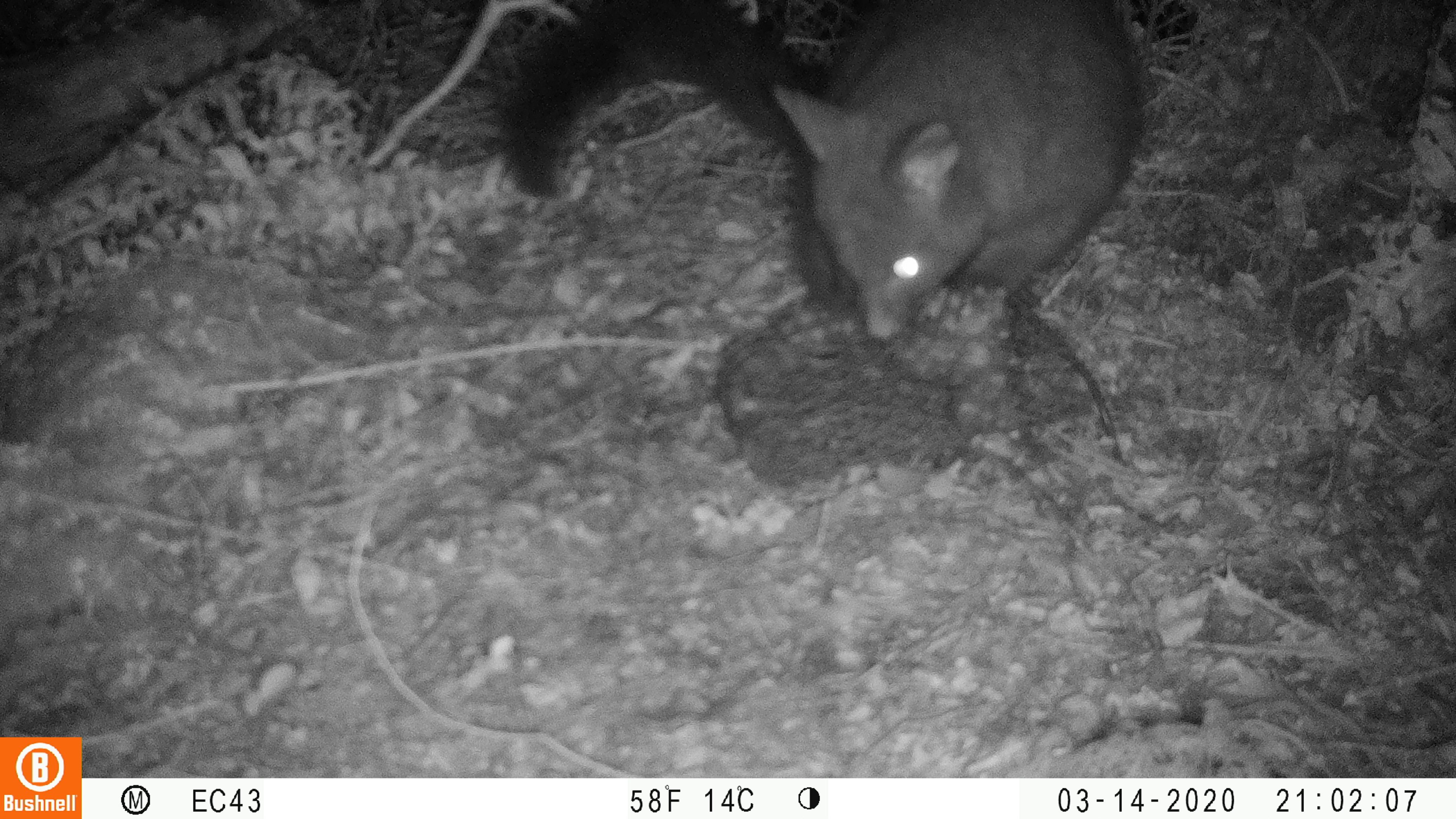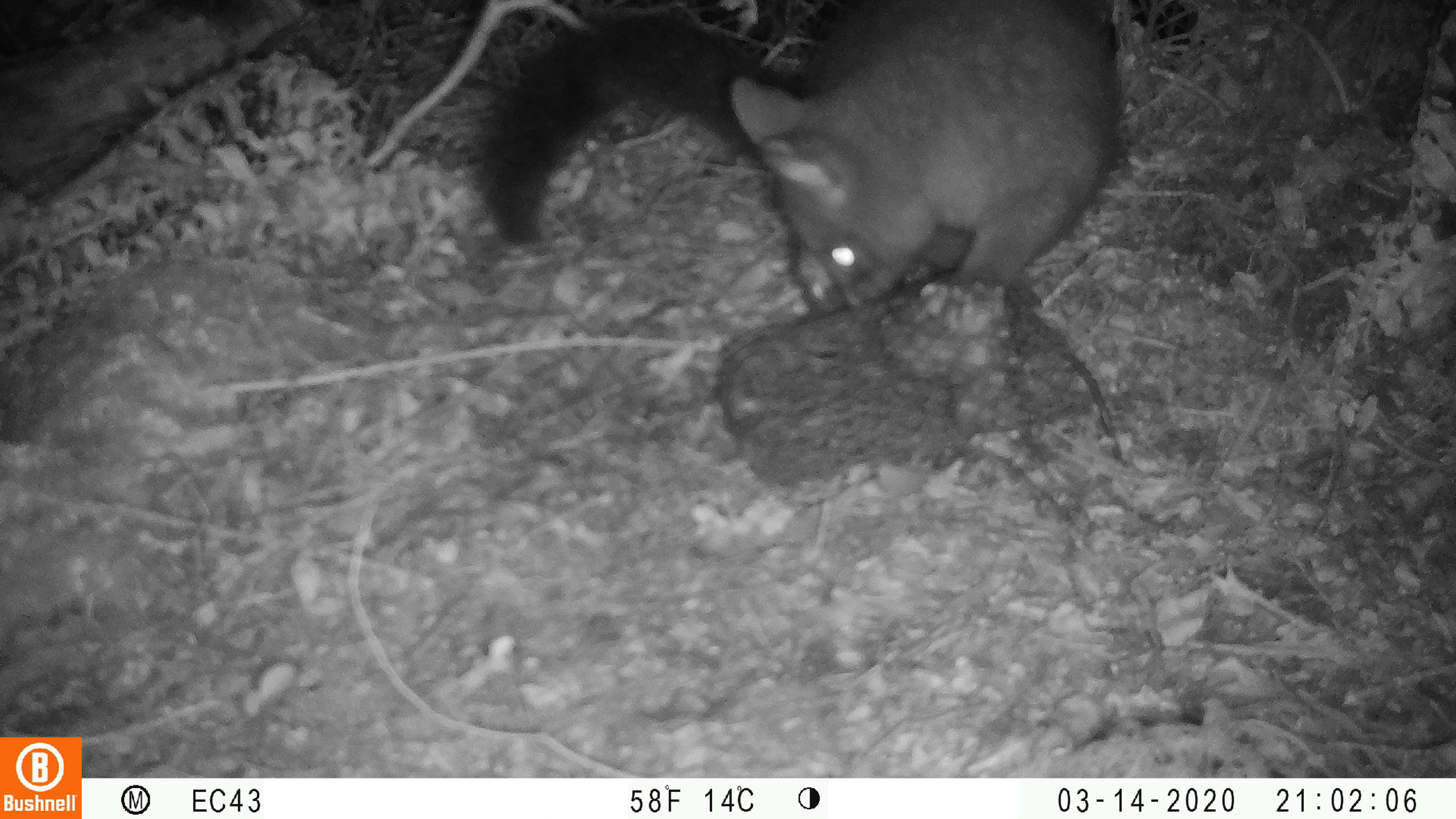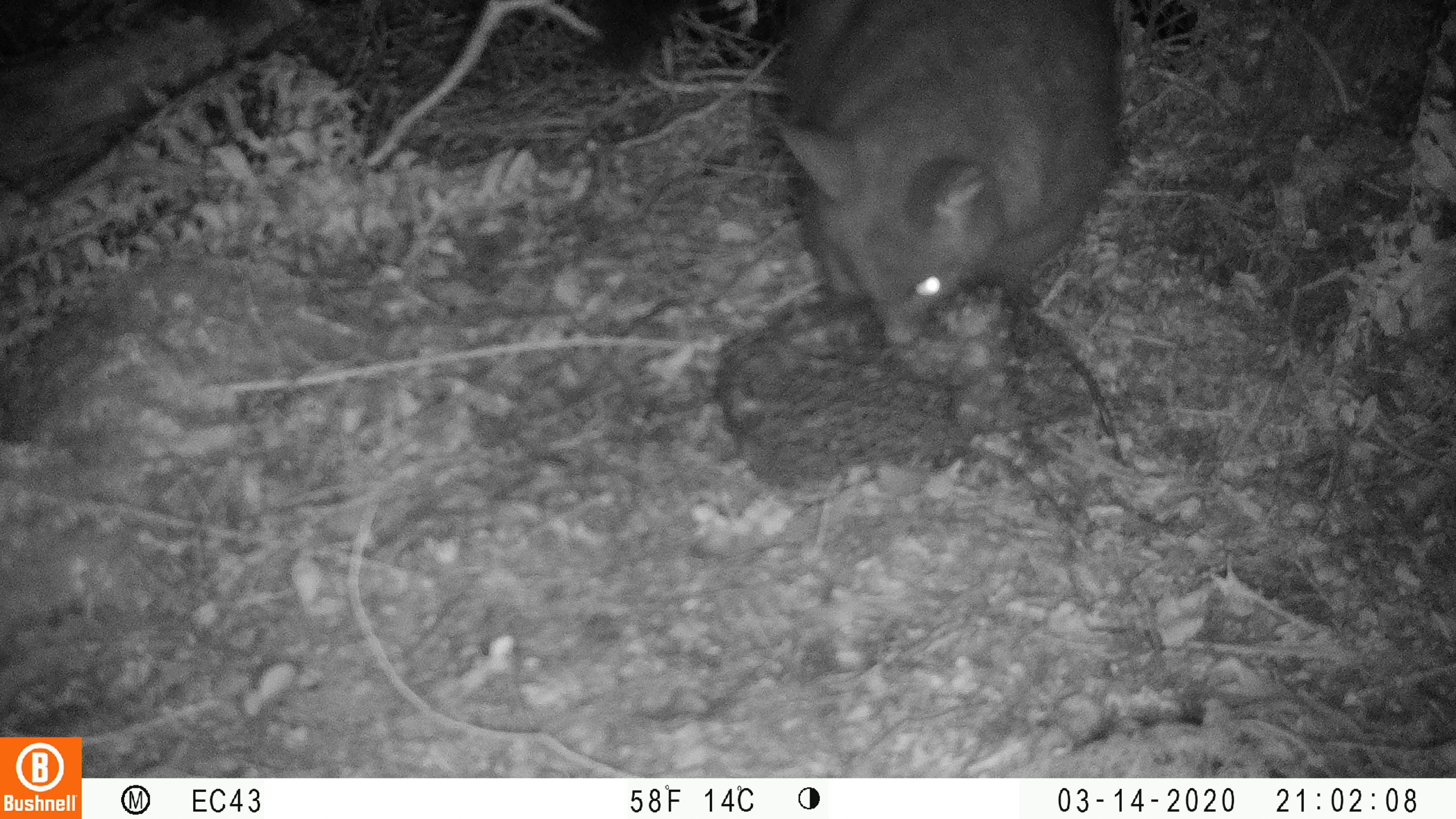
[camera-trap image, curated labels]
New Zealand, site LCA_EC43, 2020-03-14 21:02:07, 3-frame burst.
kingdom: Animalia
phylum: Chordata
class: Mammalia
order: Diprotodontia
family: Phalangeridae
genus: Trichosurus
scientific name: Trichosurus vulpecula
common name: common brushtail possum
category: possum